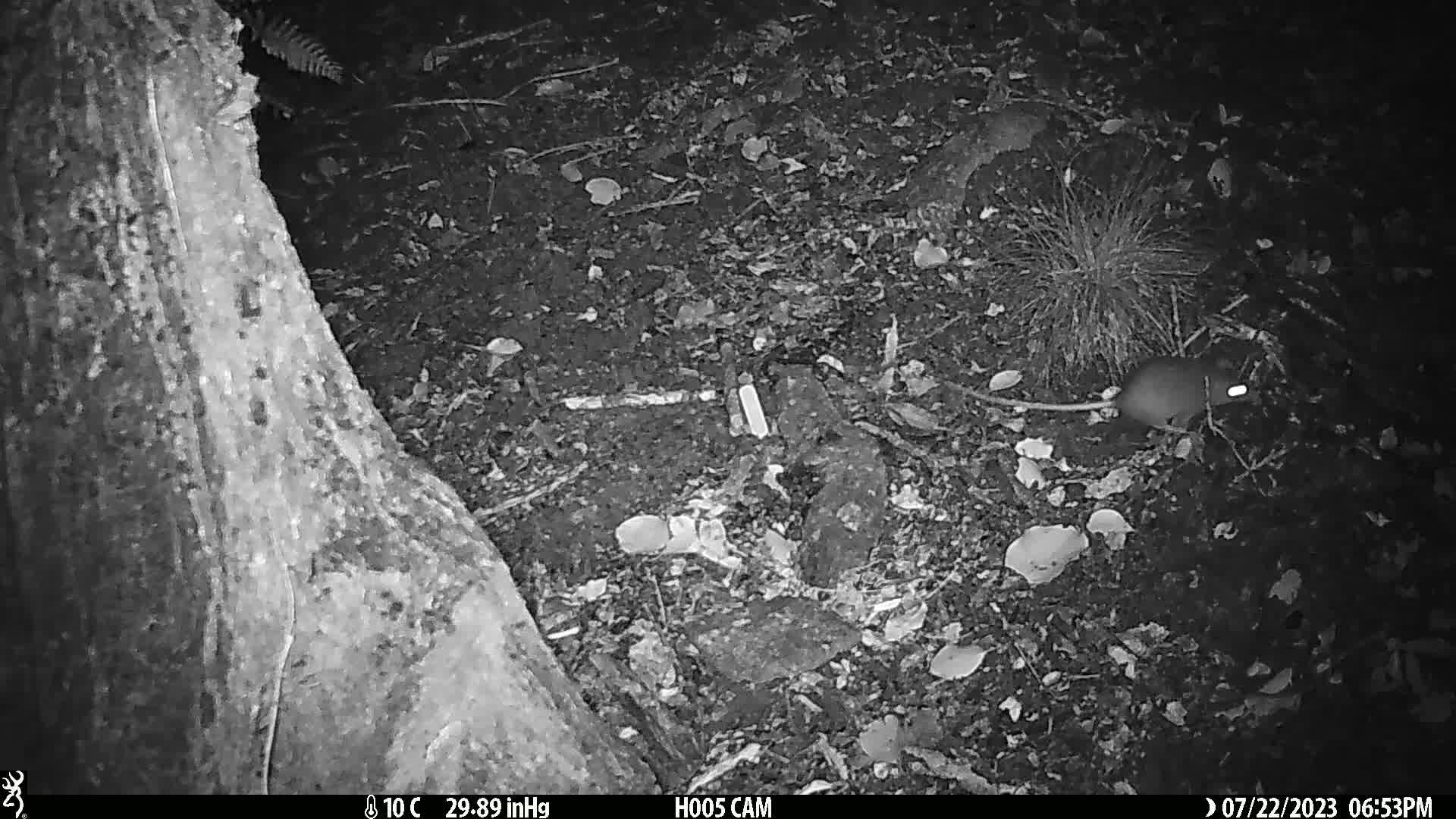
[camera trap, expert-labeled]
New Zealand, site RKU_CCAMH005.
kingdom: Animalia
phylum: Chordata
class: Mammalia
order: Rodentia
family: Muridae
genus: Rattus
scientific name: Rattus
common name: rat